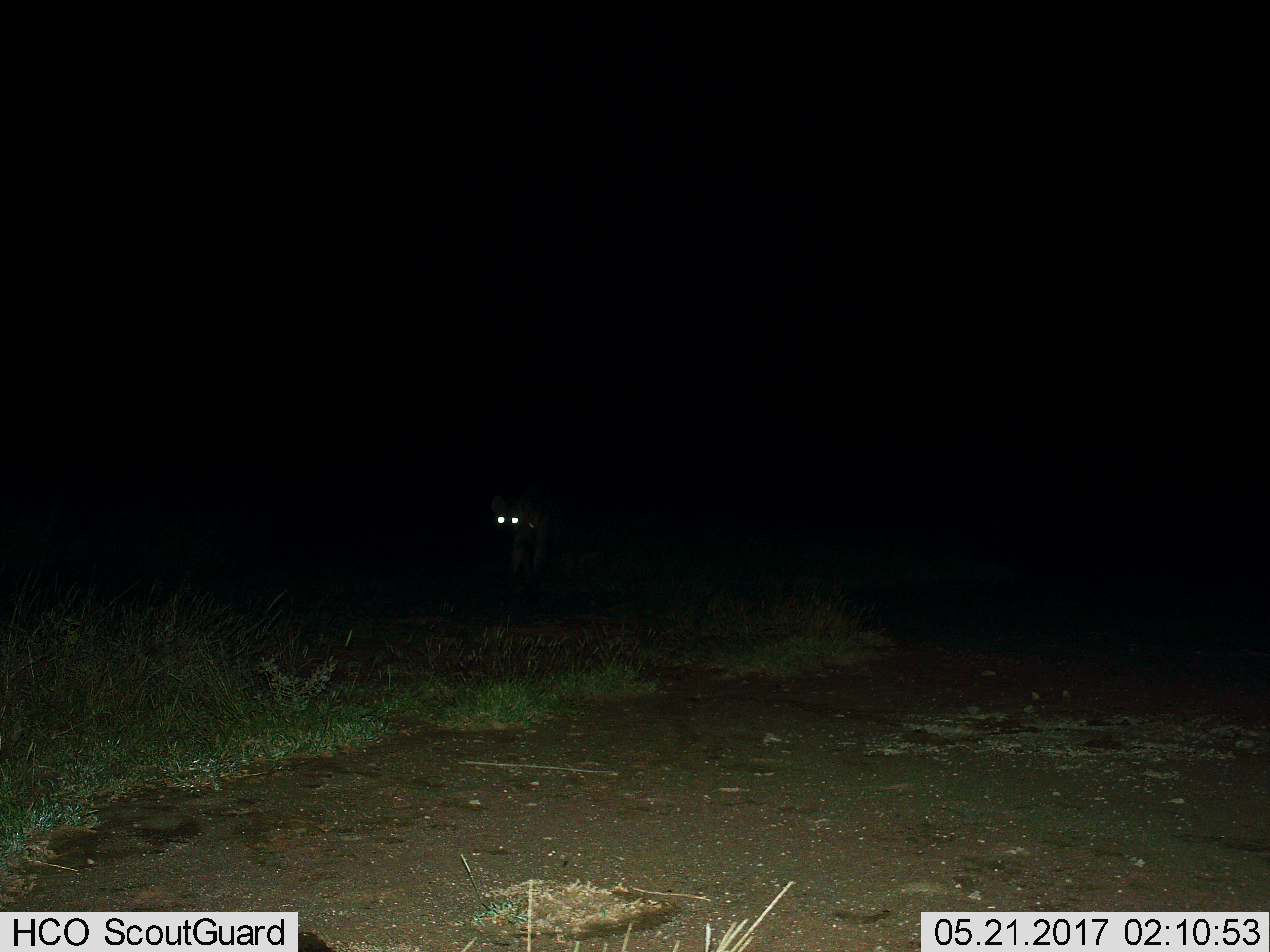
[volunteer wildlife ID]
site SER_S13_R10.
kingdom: Animalia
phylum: Chordata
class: Mammalia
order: Carnivora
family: Hyaenidae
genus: Crocuta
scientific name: Crocuta crocuta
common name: spotted hyena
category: hyenaspotted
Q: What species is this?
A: Hyenaspotted (spotted hyena) (Crocuta crocuta).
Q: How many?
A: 1.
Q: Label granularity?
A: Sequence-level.